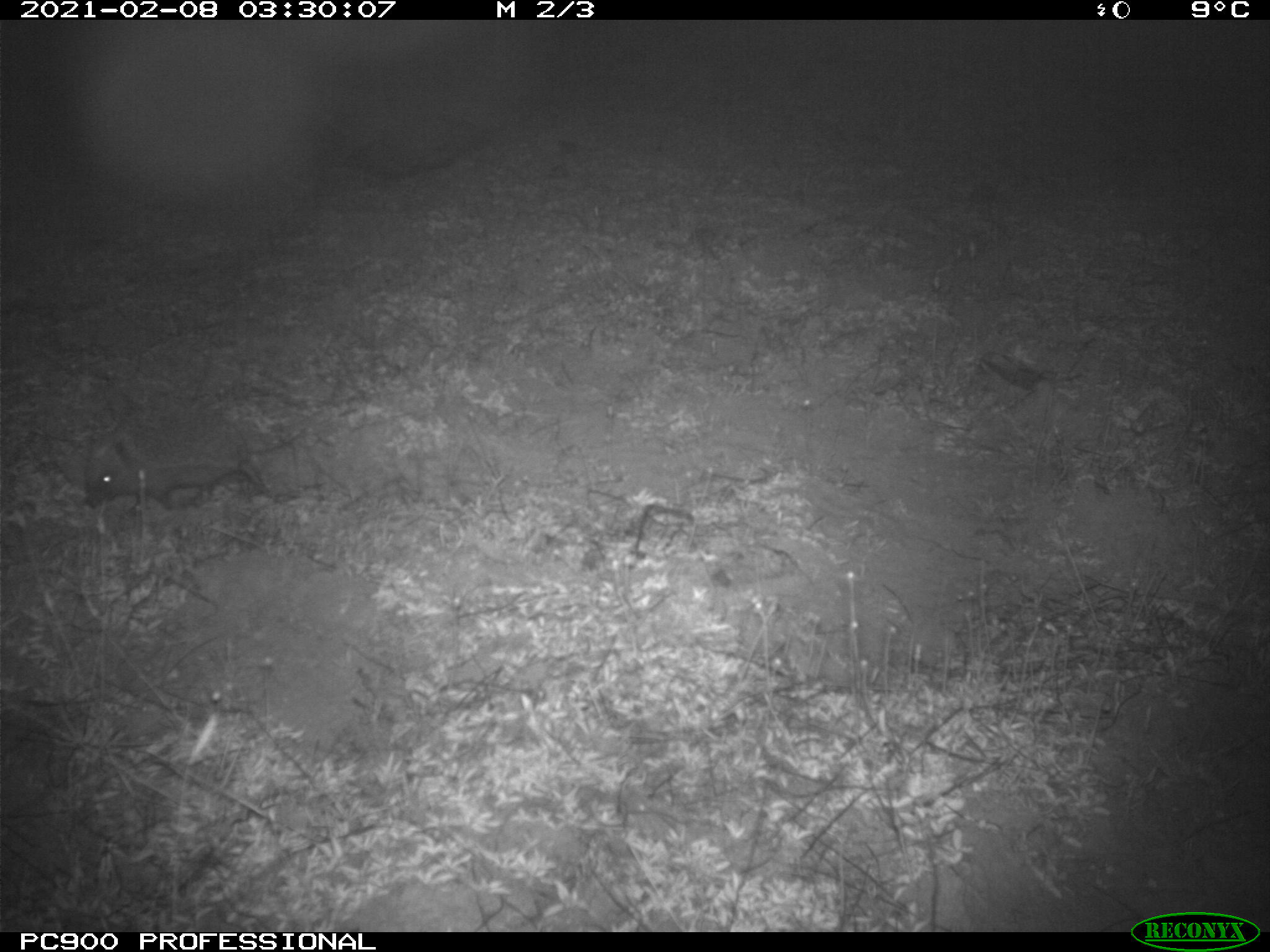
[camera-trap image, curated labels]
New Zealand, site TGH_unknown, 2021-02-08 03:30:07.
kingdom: Animalia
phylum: Chordata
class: Mammalia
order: Eulipotyphla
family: Erinaceidae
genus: Erinaceus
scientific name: Erinaceus europaeus europaeus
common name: european hedgehog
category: hedgehog